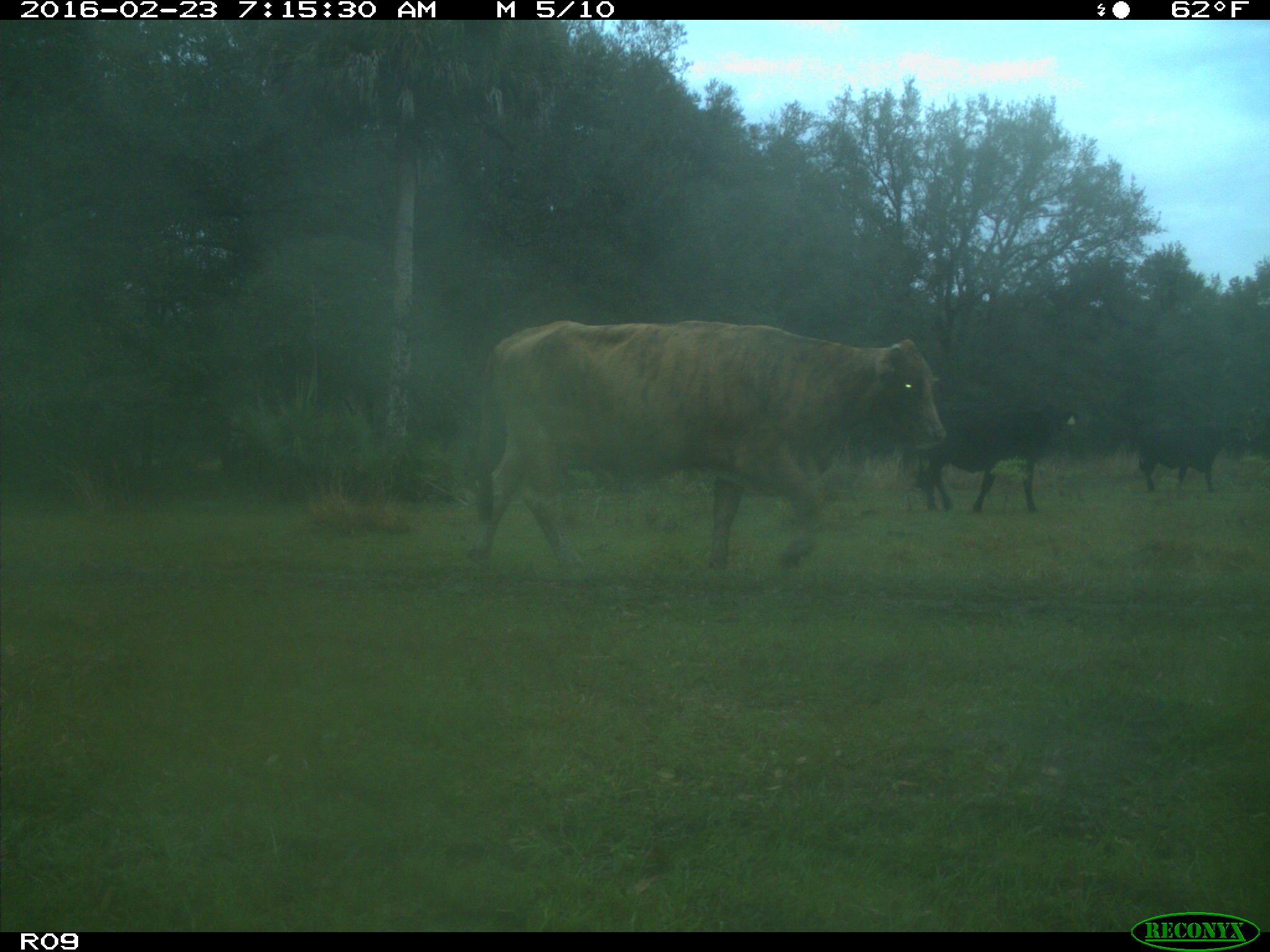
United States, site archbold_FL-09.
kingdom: Animalia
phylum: Chordata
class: Mammalia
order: Artiodactyla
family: Bovidae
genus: Bos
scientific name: Bos taurus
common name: domestic cow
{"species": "Bos taurus (domestic cow)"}